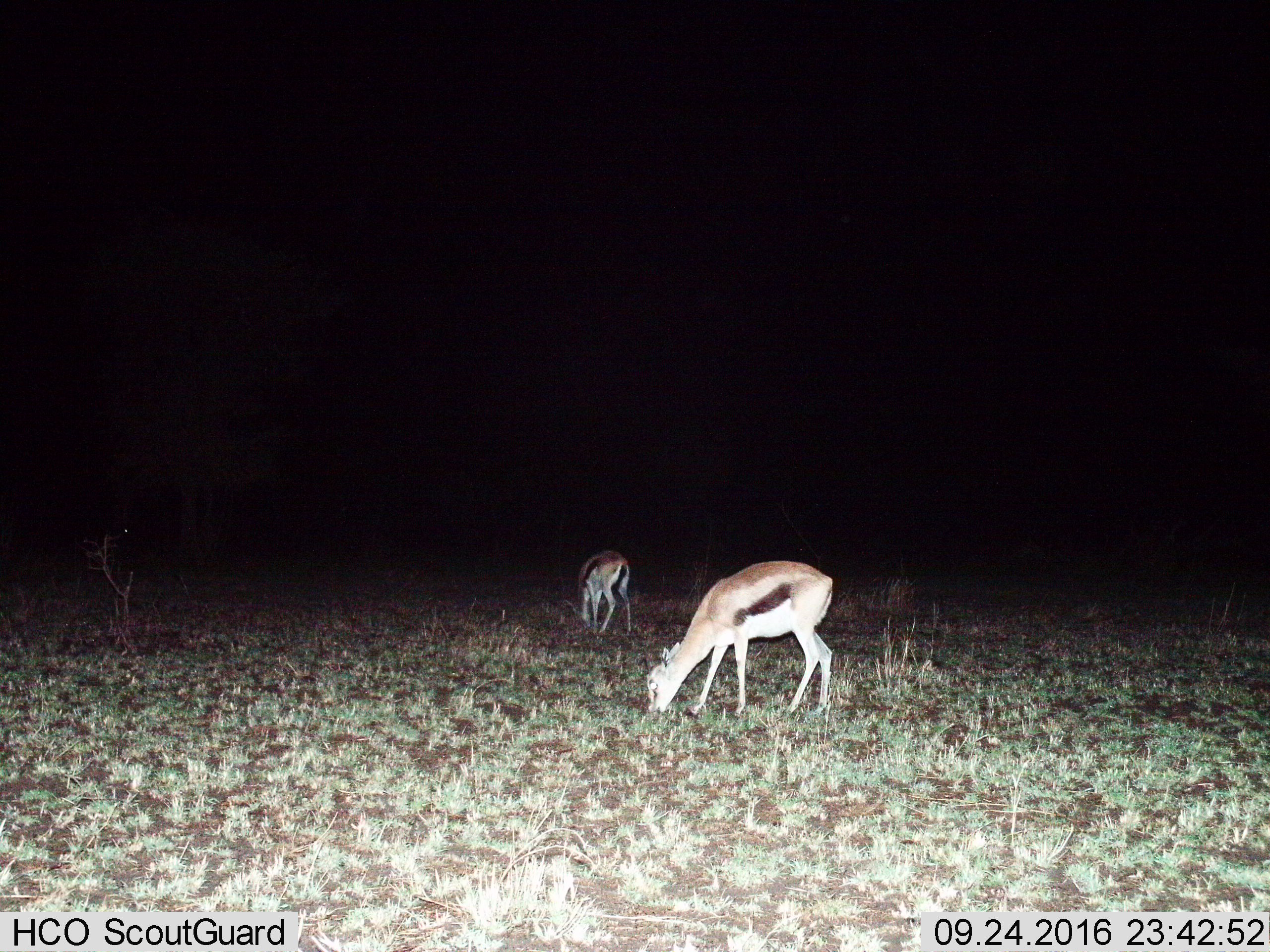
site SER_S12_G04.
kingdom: Animalia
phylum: Chordata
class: Mammalia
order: Artiodactyla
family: Bovidae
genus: Eudorcas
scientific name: Eudorcas thomsonii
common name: thomson's gazelle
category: gazellethomsons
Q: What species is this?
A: Gazellethomsons (thomson's gazelle) (Eudorcas thomsonii).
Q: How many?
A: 2.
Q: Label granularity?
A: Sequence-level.